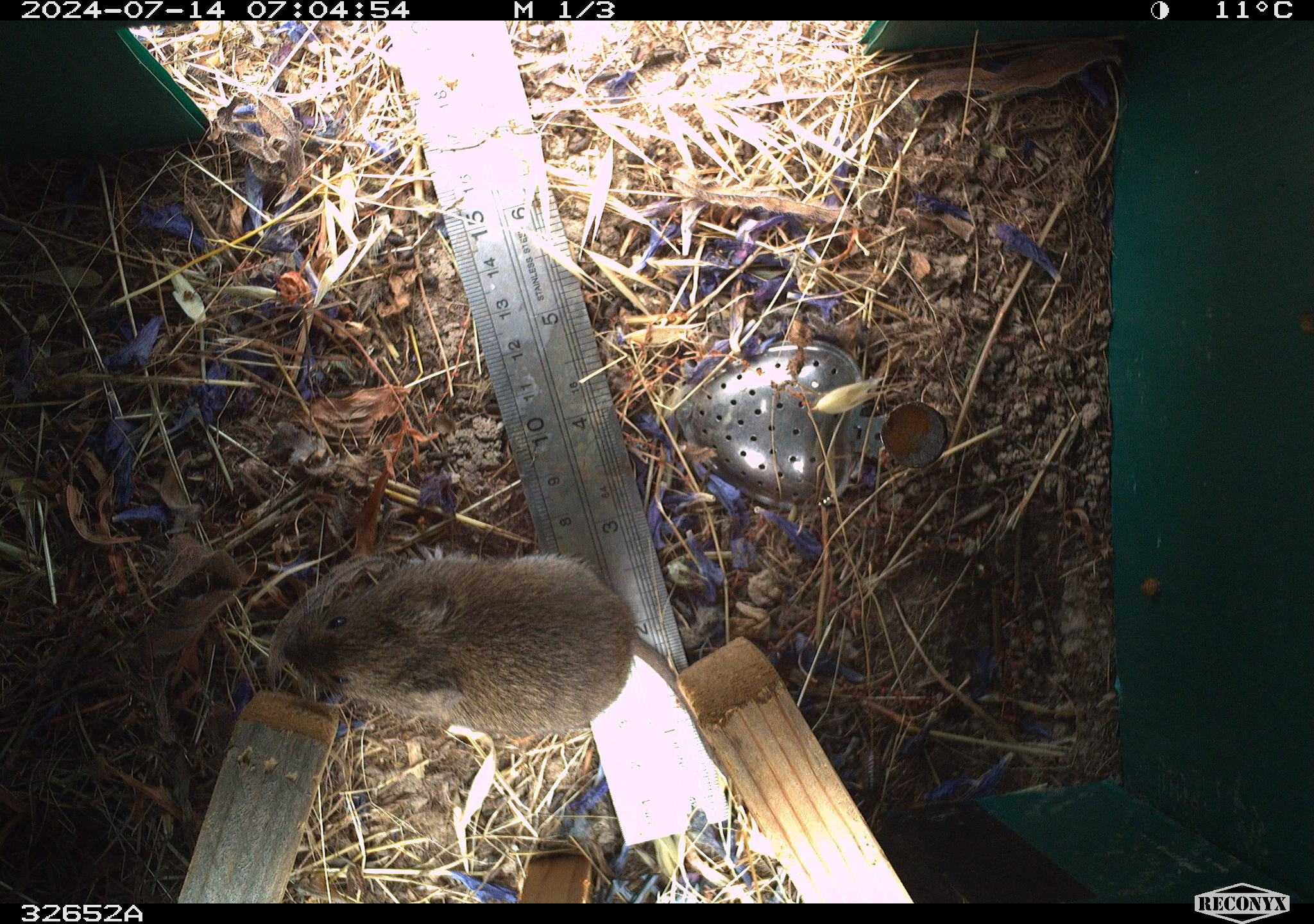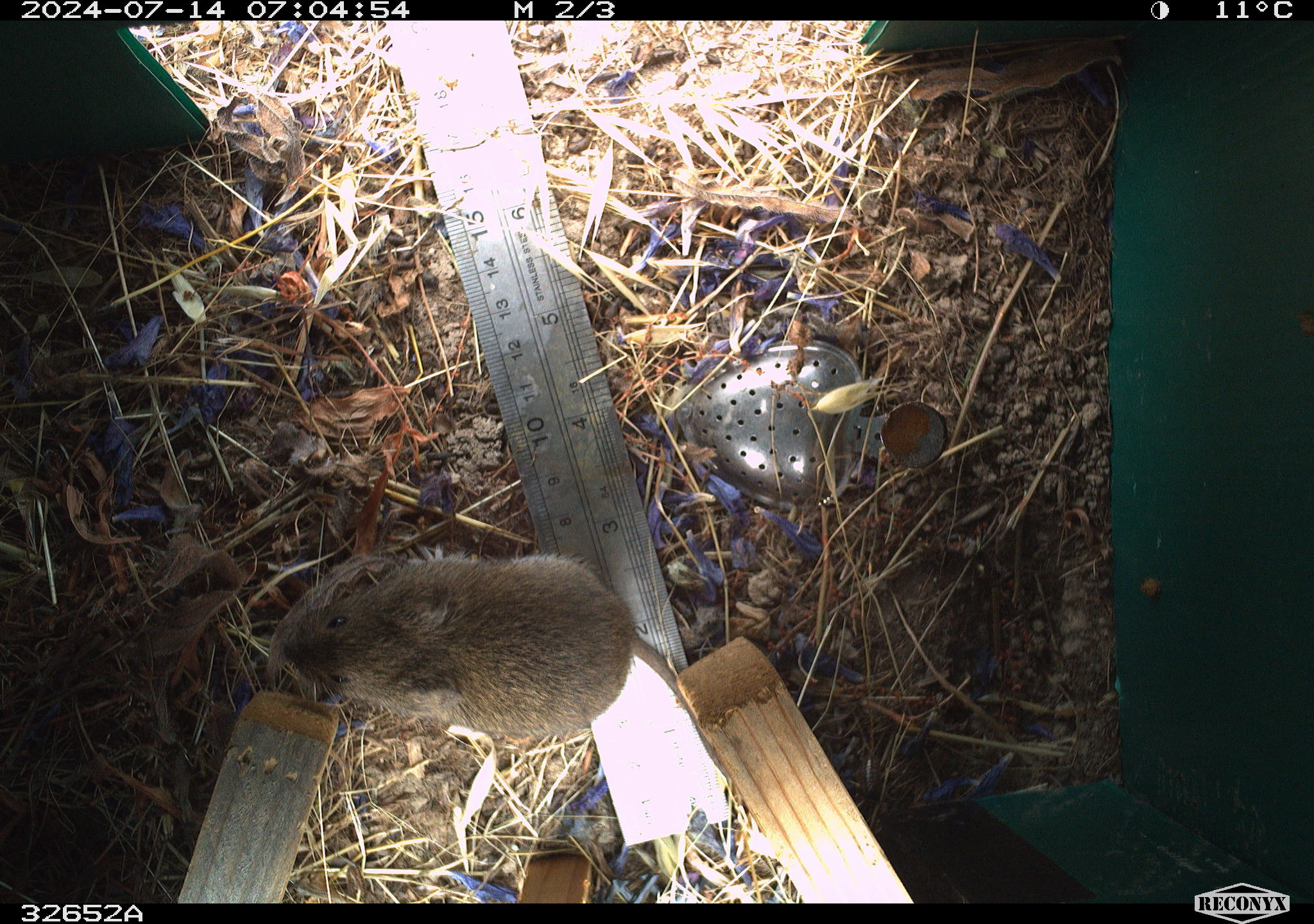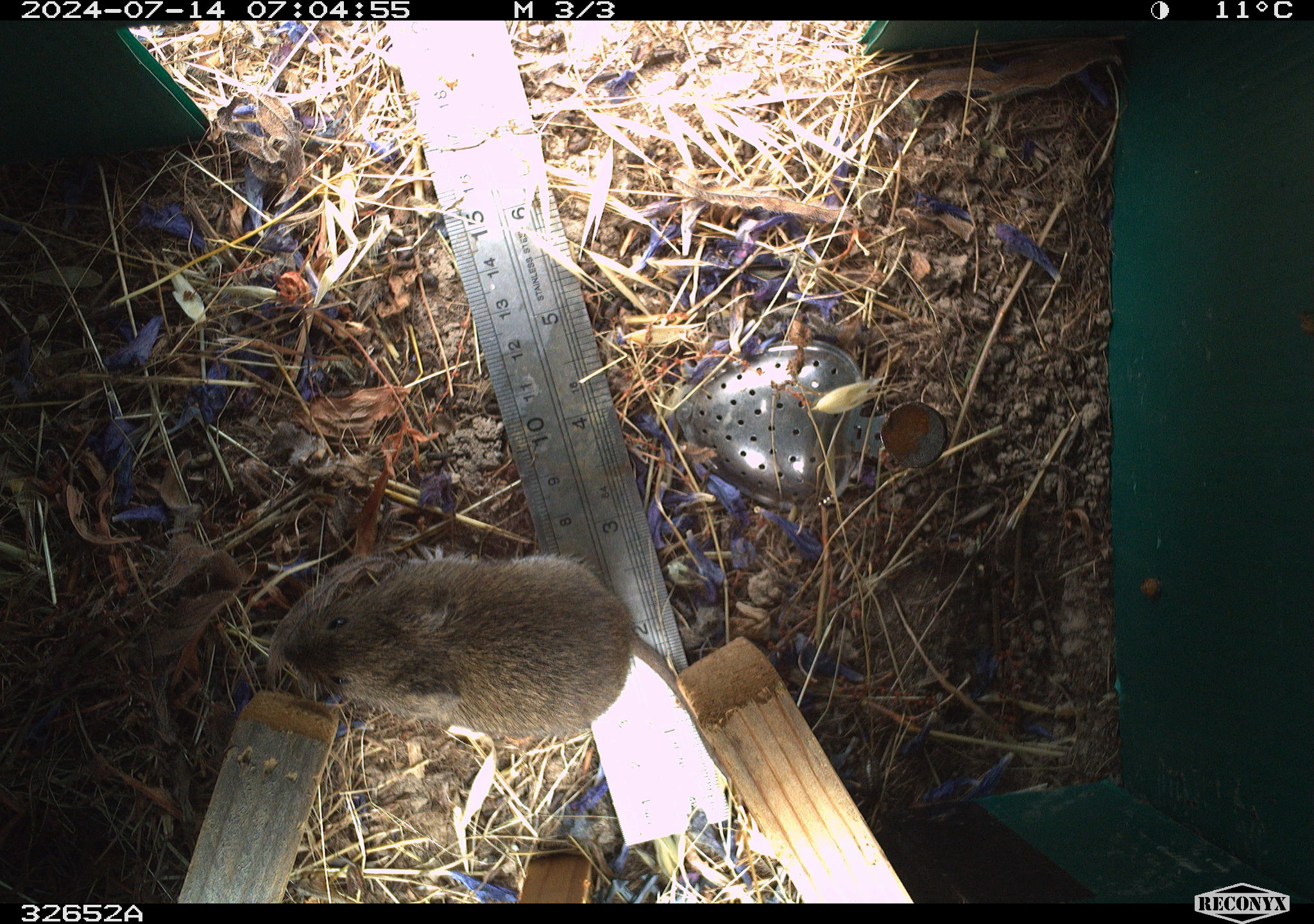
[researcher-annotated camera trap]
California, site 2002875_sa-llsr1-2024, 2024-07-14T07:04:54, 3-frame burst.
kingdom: Animalia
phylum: Chordata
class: Mammalia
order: Rodentia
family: Cricetidae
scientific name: Arvicolinae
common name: voles, lemmings, and muskrats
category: arvicolinae subfamily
Arvicolinae subfamily (voles, lemmings, and muskrats) (Arvicolinae).